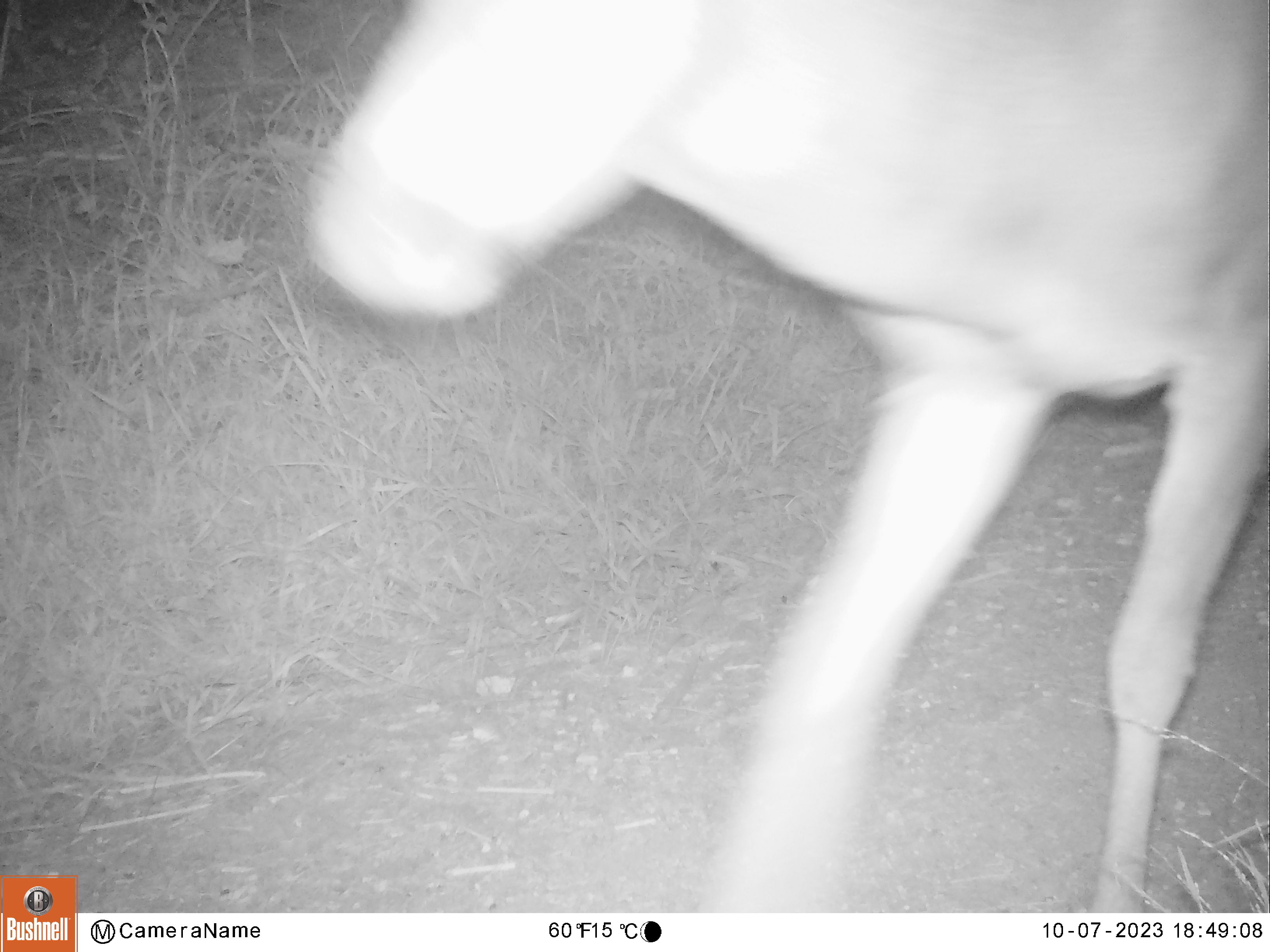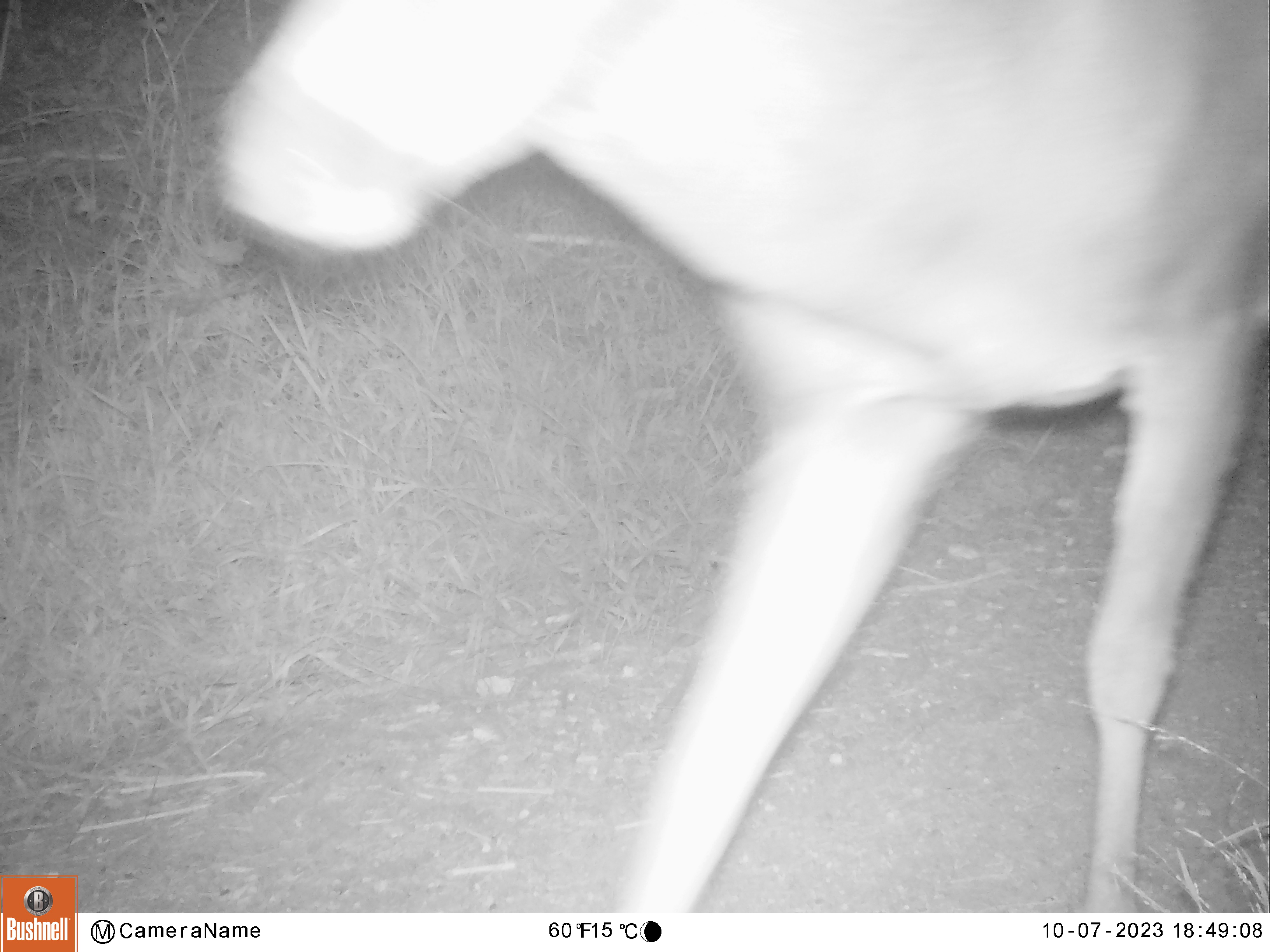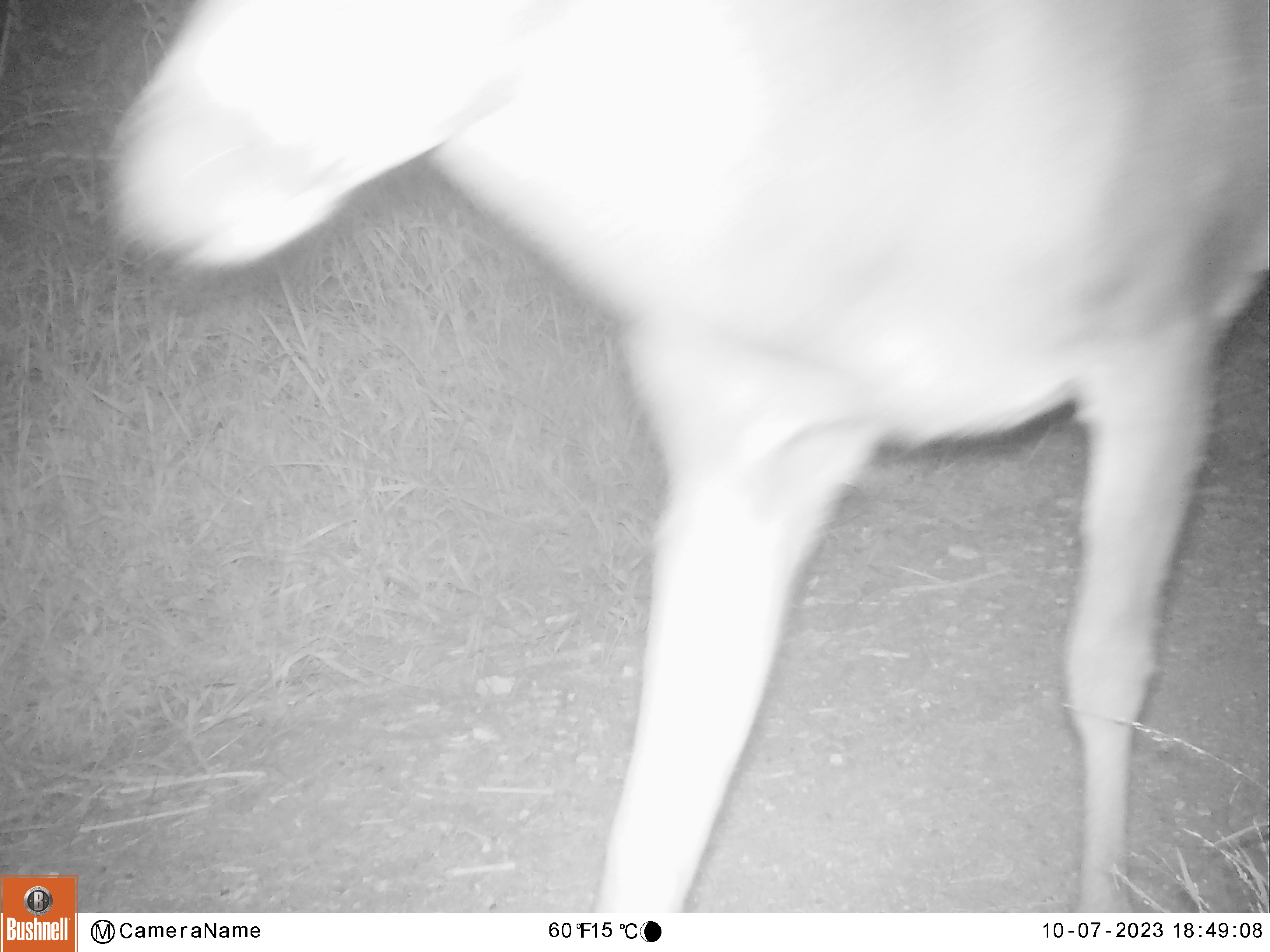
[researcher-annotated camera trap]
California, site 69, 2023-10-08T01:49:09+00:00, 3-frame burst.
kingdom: Animalia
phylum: Chordata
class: Mammalia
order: Artiodactyla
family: Cervidae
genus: Odocoileus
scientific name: Odocoileus hemionus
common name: mule deer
Mule deer (Odocoileus hemionus).